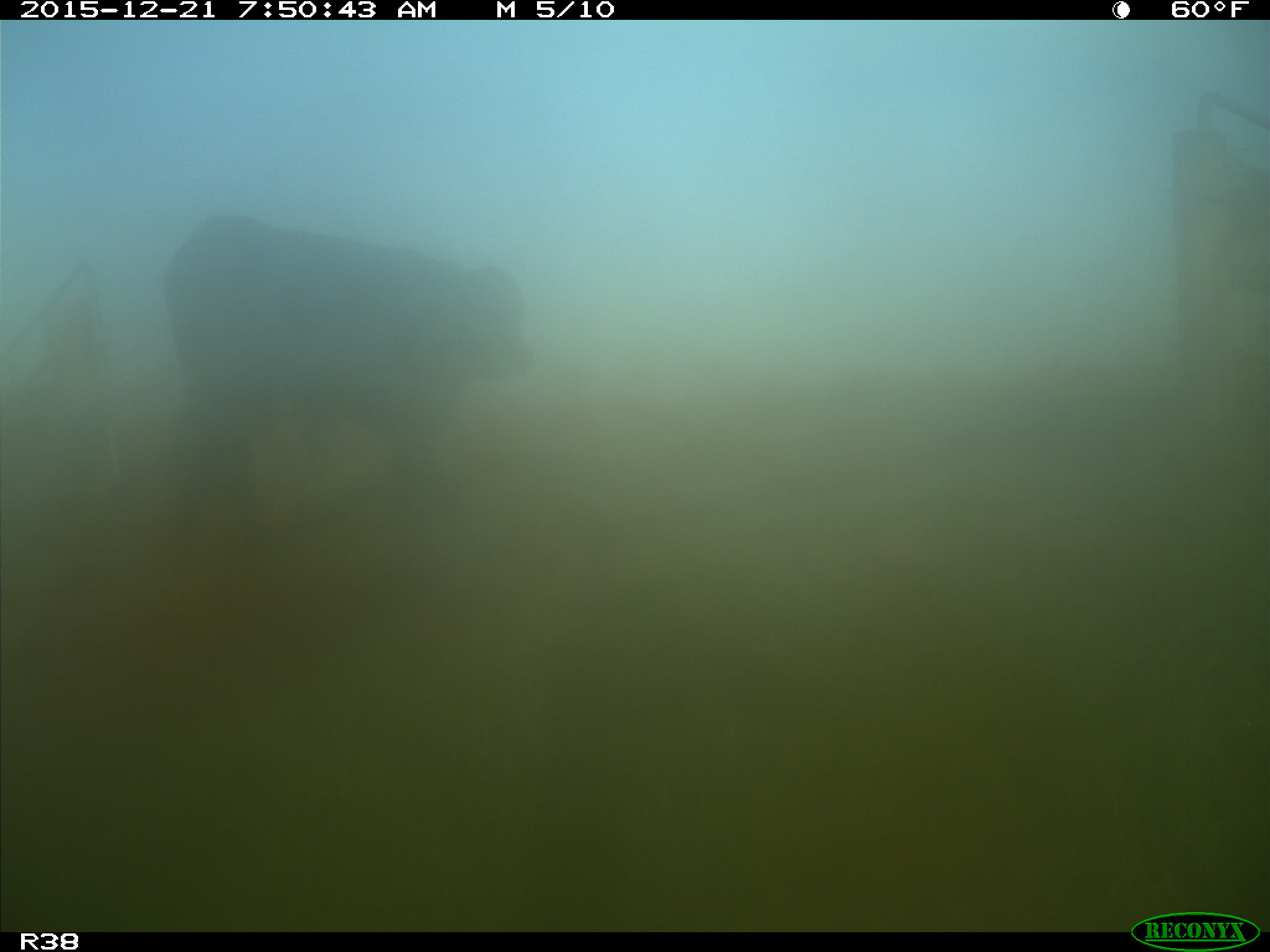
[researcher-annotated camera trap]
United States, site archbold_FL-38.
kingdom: Animalia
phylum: Chordata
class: Mammalia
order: Artiodactyla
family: Bovidae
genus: Bos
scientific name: Bos taurus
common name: domestic cow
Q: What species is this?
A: Bos taurus (domestic cow).